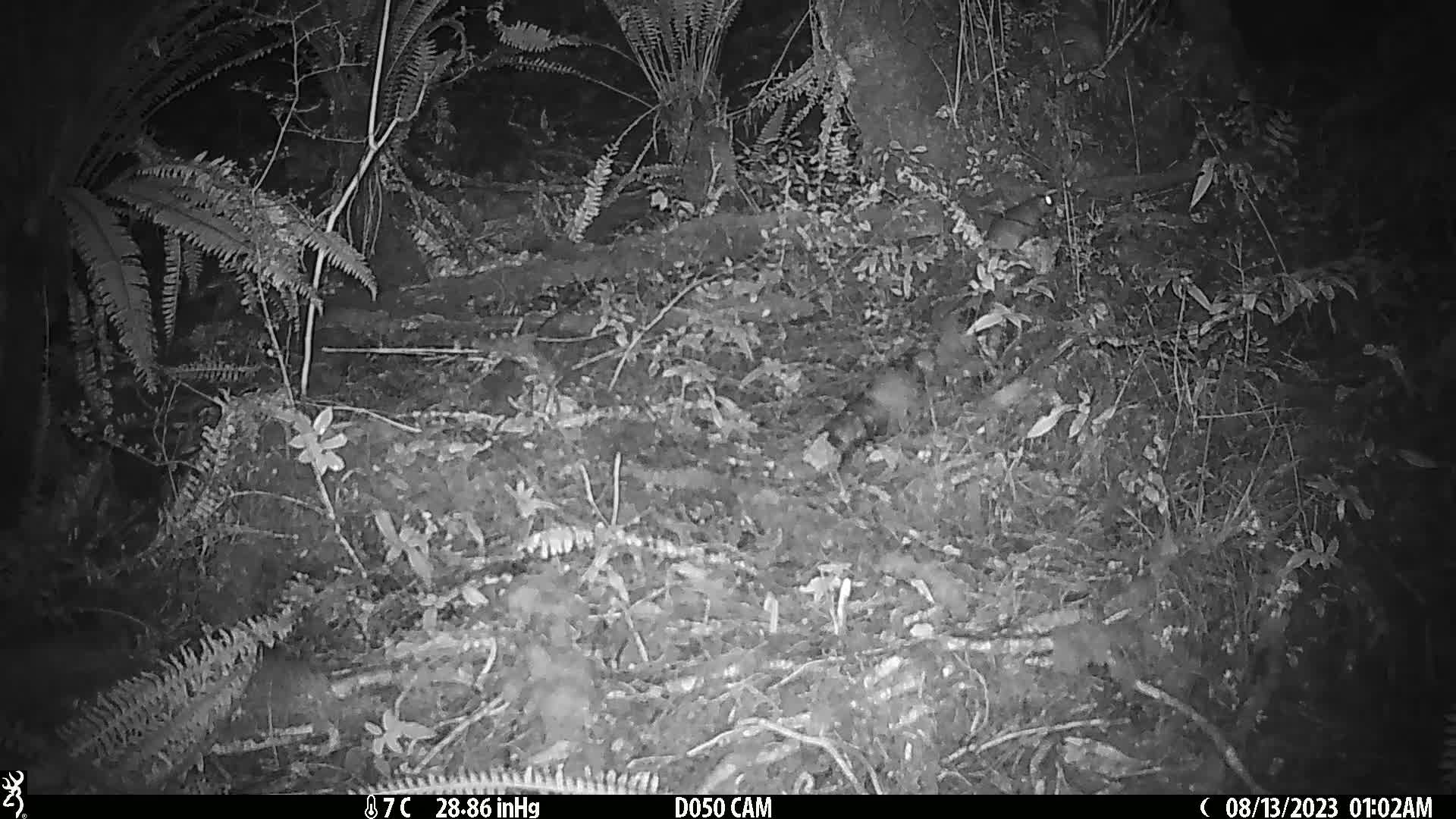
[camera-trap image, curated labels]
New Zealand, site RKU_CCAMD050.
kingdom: Animalia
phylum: Chordata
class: Mammalia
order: Rodentia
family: Muridae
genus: Rattus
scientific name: Rattus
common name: rat